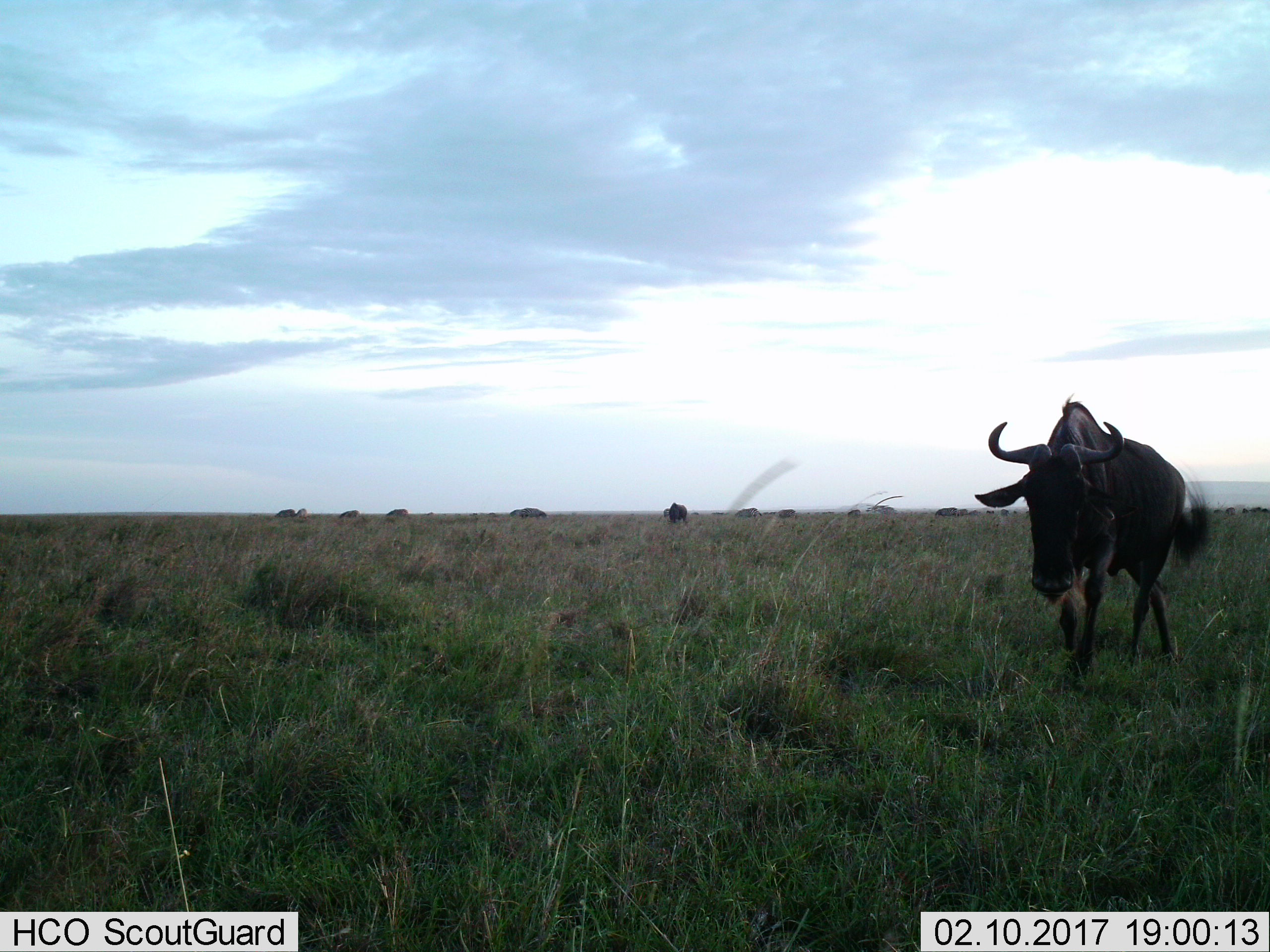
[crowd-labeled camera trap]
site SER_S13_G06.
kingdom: Animalia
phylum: Chordata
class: Mammalia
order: Artiodactyla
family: Bovidae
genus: Connochaetes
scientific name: Connochaetes taurinus taurinus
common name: blue wildebeest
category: wildebeestblue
Wildebeestblue (blue wildebeest) (Connochaetes taurinus taurinus), count 3. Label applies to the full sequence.